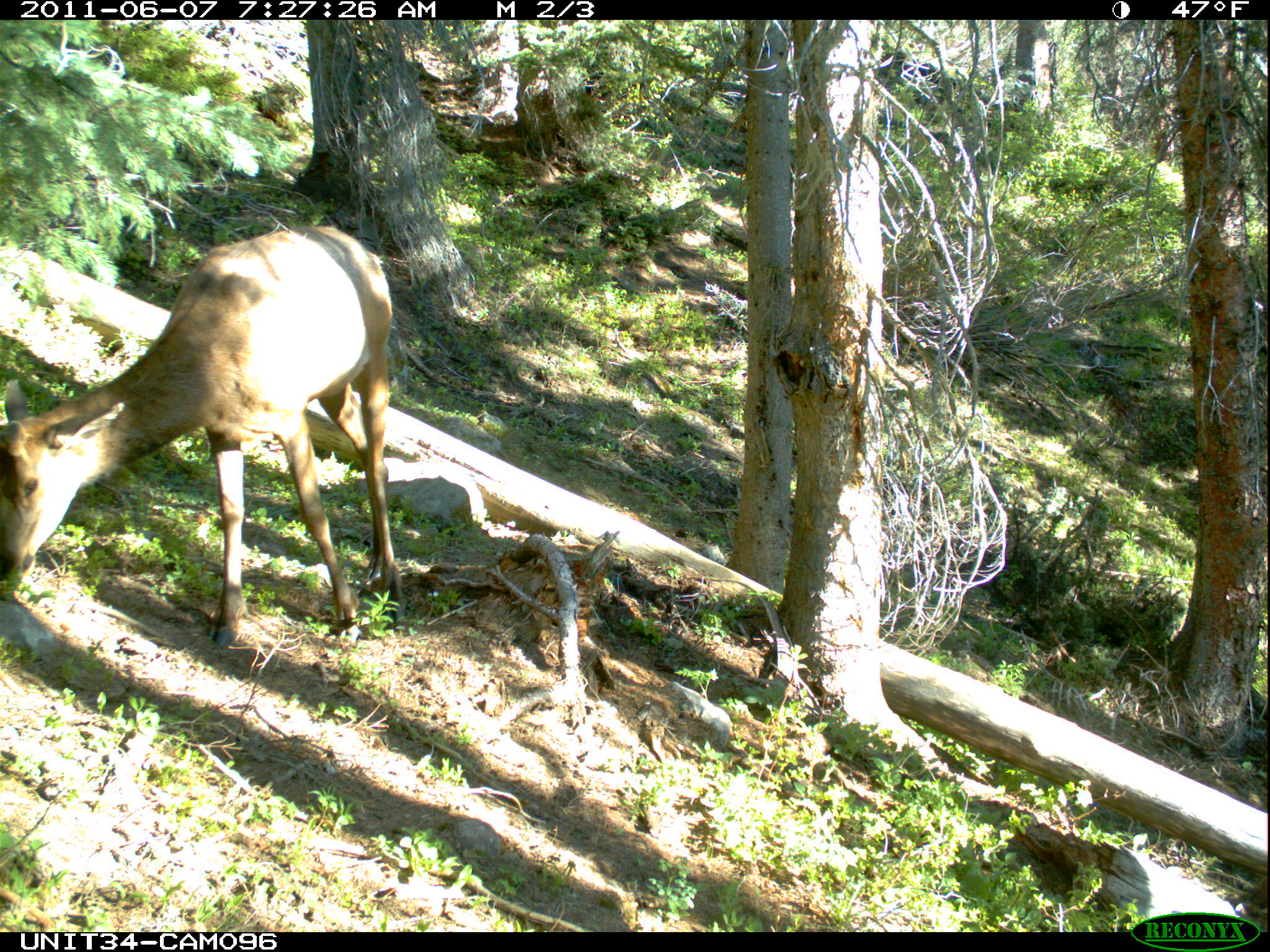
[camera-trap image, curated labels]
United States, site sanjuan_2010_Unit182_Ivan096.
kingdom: Animalia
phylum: Chordata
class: Mammalia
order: Artiodactyla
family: Cervidae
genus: Cervus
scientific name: Cervus elaphus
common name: red deer